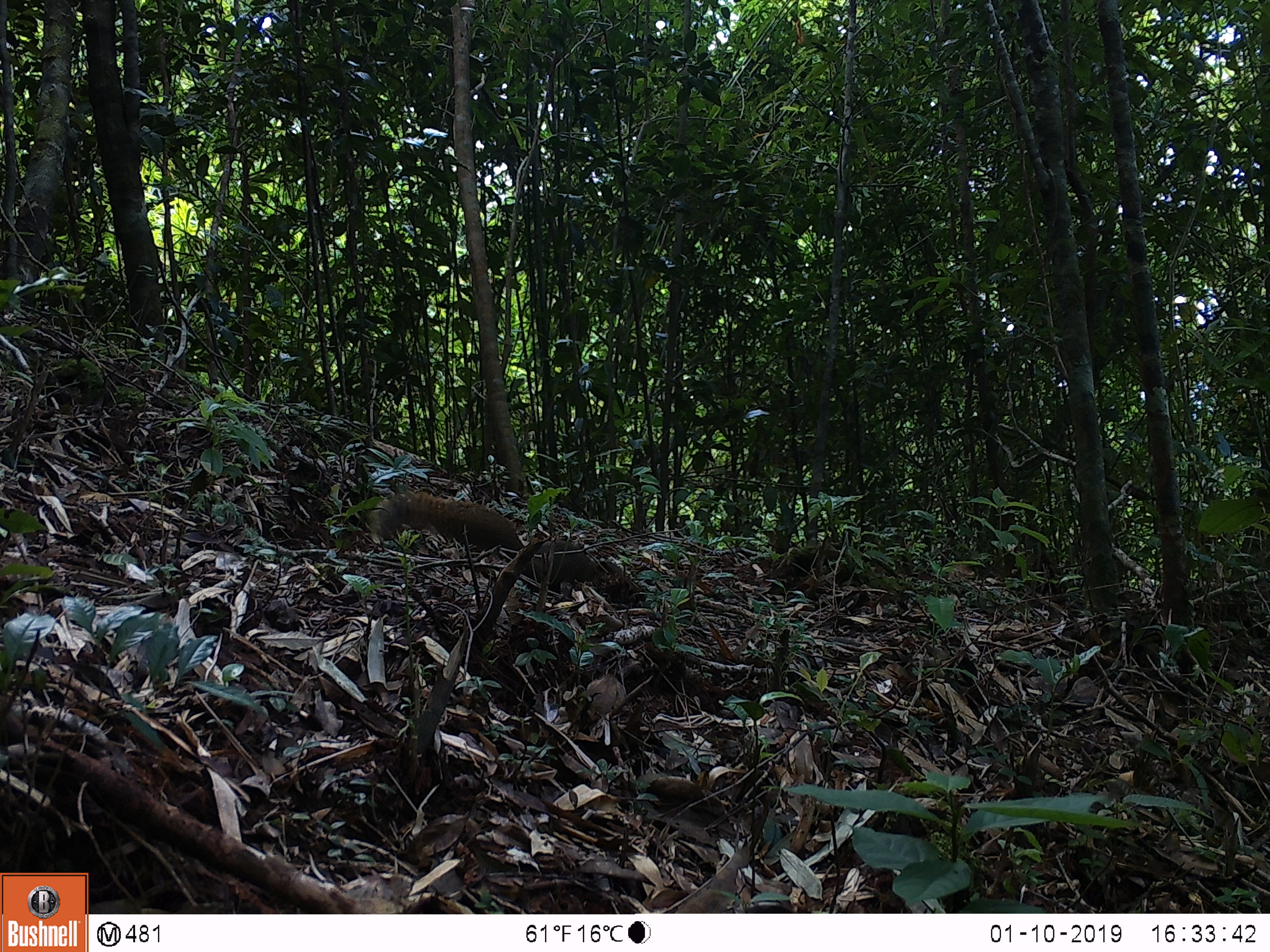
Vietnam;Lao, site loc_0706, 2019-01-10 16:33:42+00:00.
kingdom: Animalia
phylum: Chordata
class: Mammalia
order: Rodentia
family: Sciuridae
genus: Callosciurus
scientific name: Callosciurus erythraeus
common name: pallas's squirrel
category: pallass squirrel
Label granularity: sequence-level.